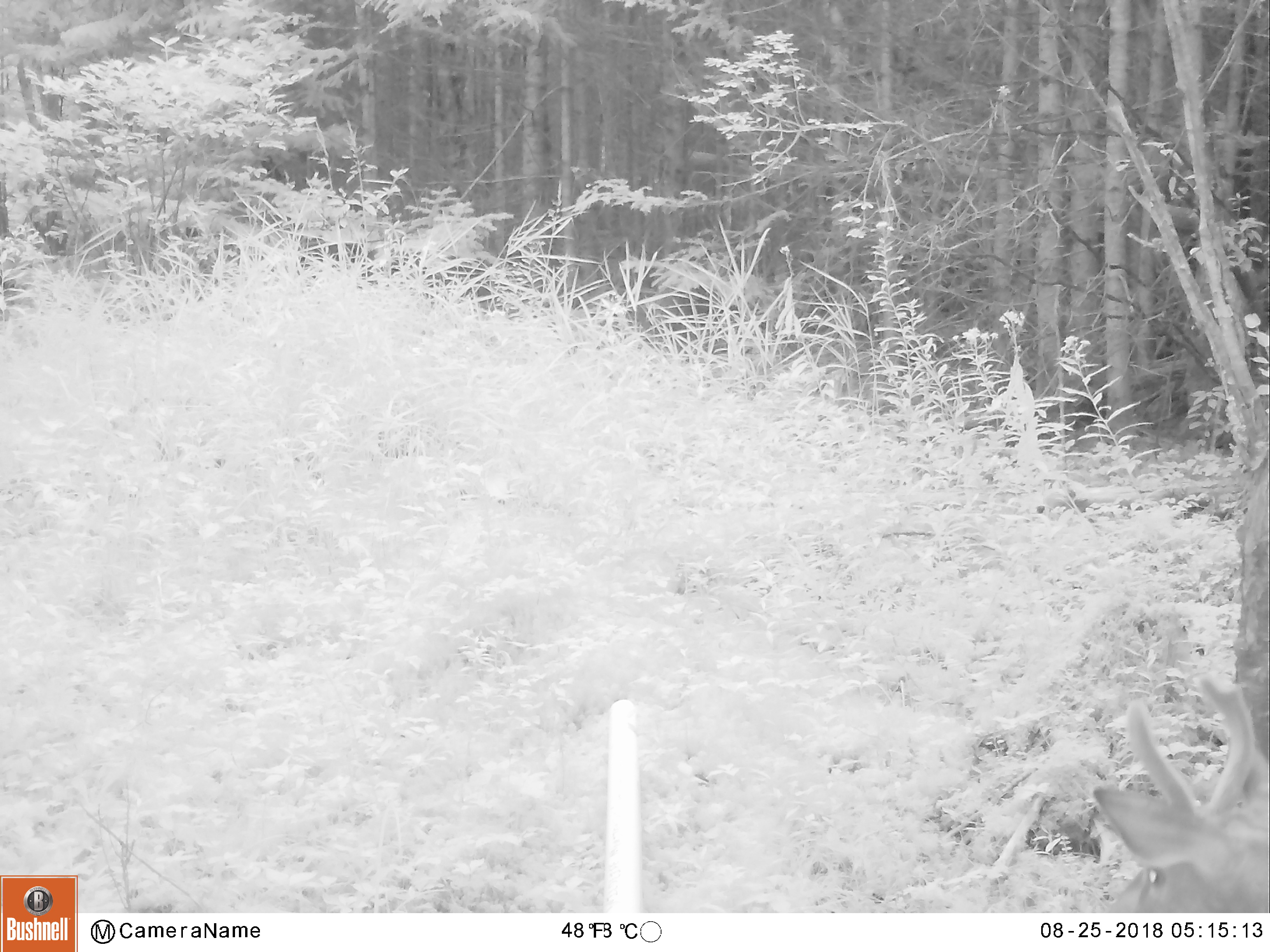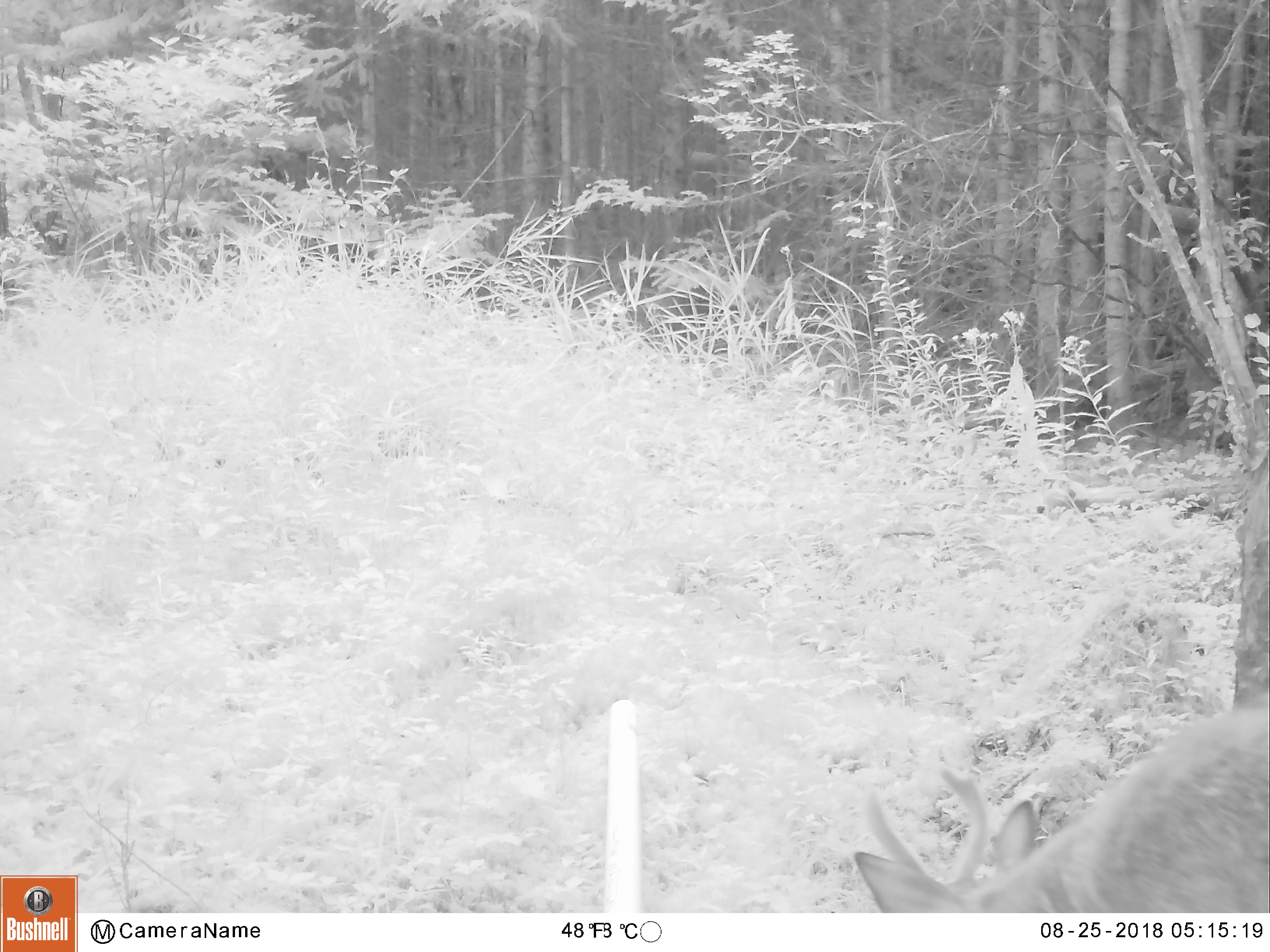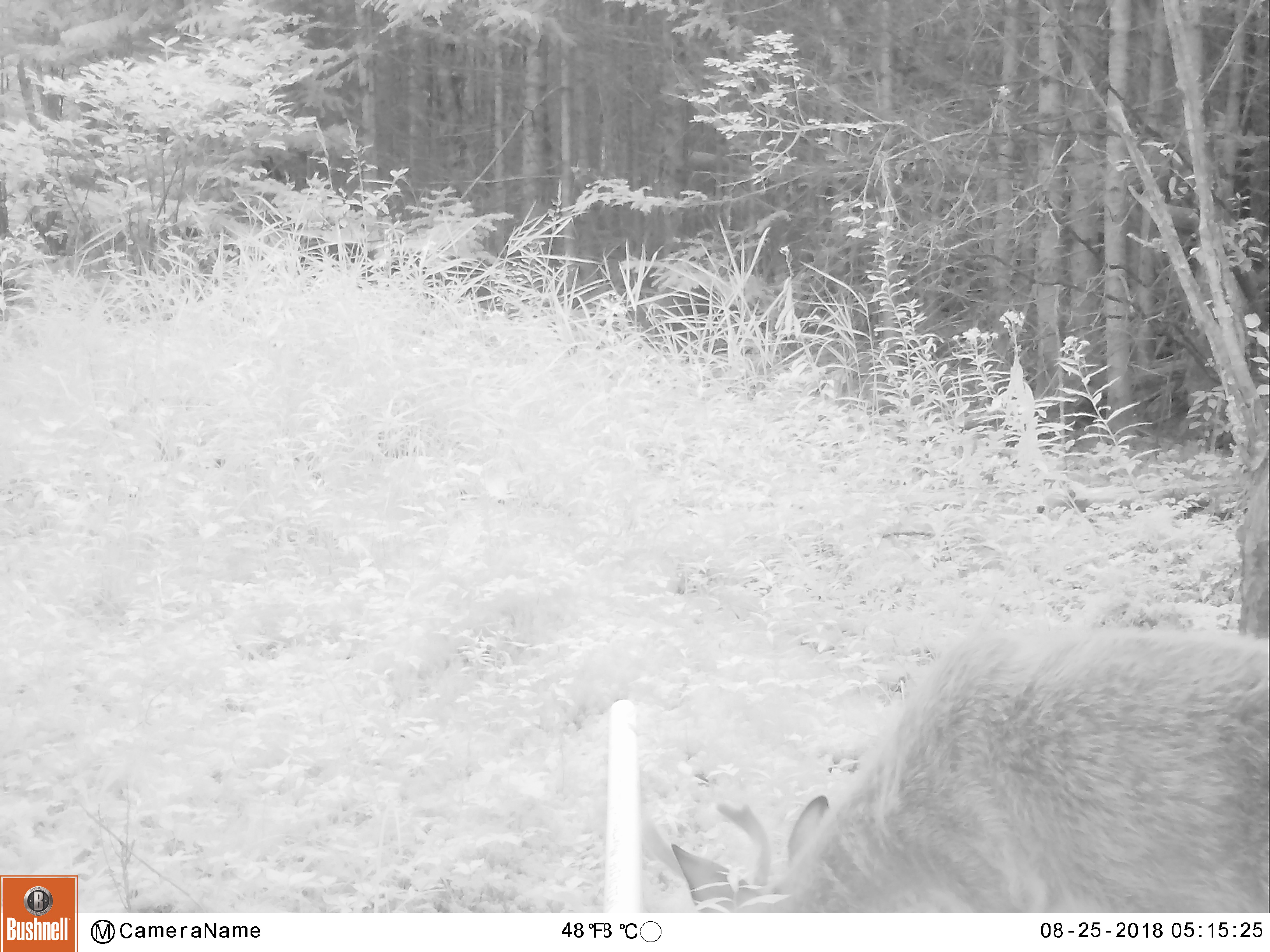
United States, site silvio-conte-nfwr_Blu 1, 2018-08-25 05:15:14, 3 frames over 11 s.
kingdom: Animalia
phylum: Chordata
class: Mammalia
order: Artiodactyla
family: Cervidae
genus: Odocoileus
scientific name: Odocoileus virginianus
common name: white-tailed deer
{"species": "white-tailed deer (Odocoileus virginianus)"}